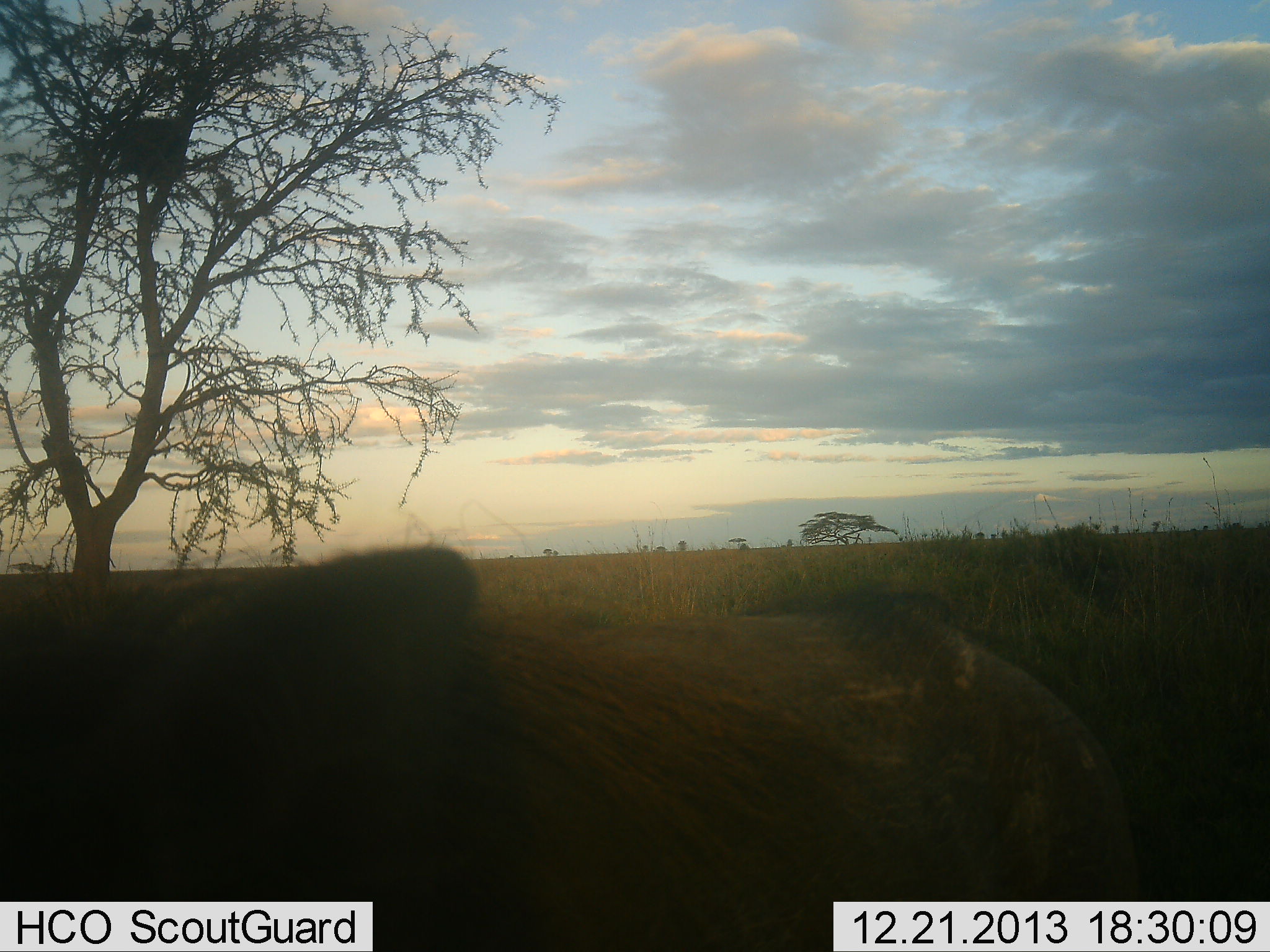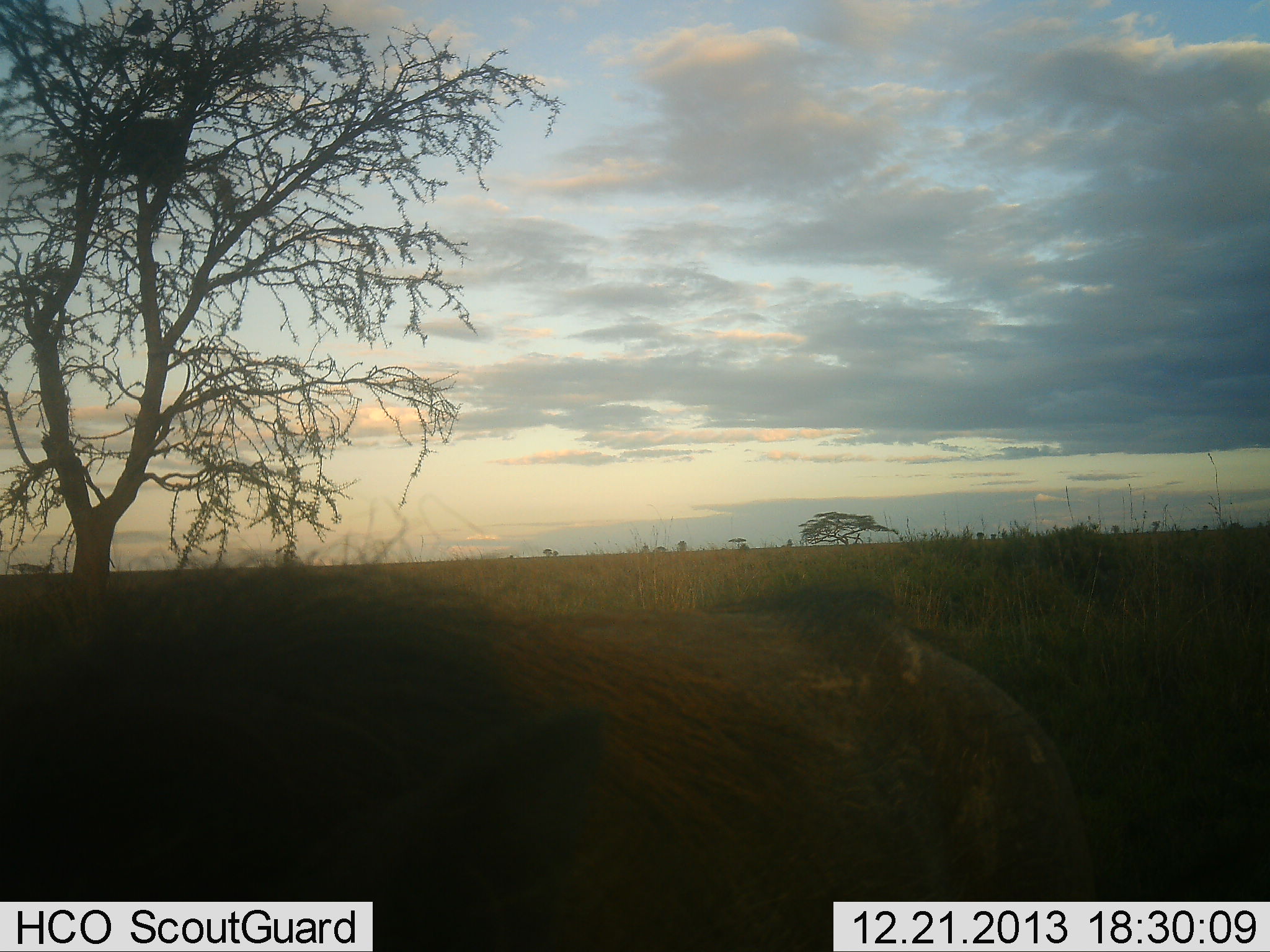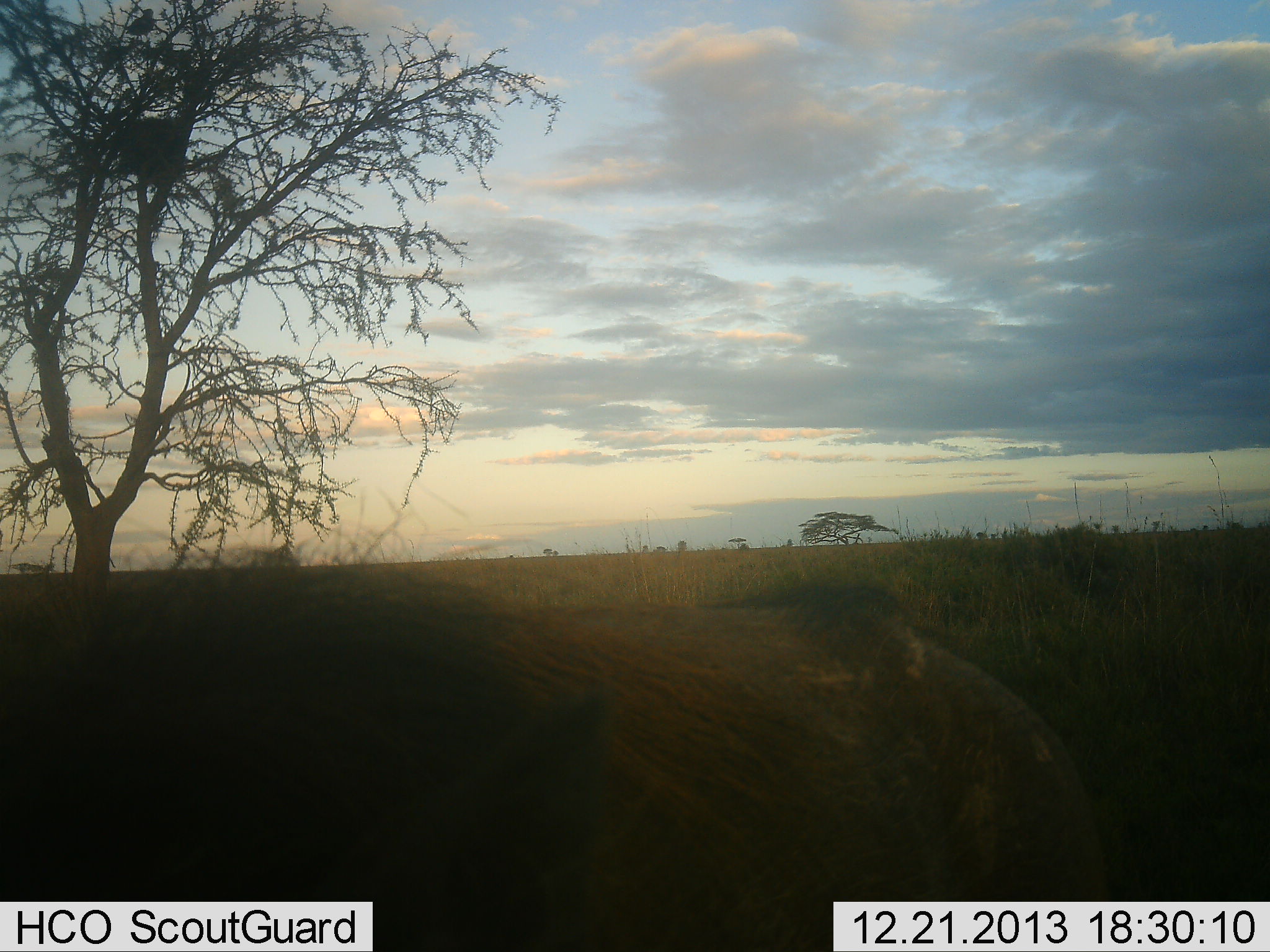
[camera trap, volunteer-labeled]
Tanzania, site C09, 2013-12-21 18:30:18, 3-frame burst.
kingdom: Animalia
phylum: Chordata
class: Mammalia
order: Artiodactyla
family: Suidae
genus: Phacochoerus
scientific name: Phacochoerus africanus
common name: warthog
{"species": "warthog (Phacochoerus africanus)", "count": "1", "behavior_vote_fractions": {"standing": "67%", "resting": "0%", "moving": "8%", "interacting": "0%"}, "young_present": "0%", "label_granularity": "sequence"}